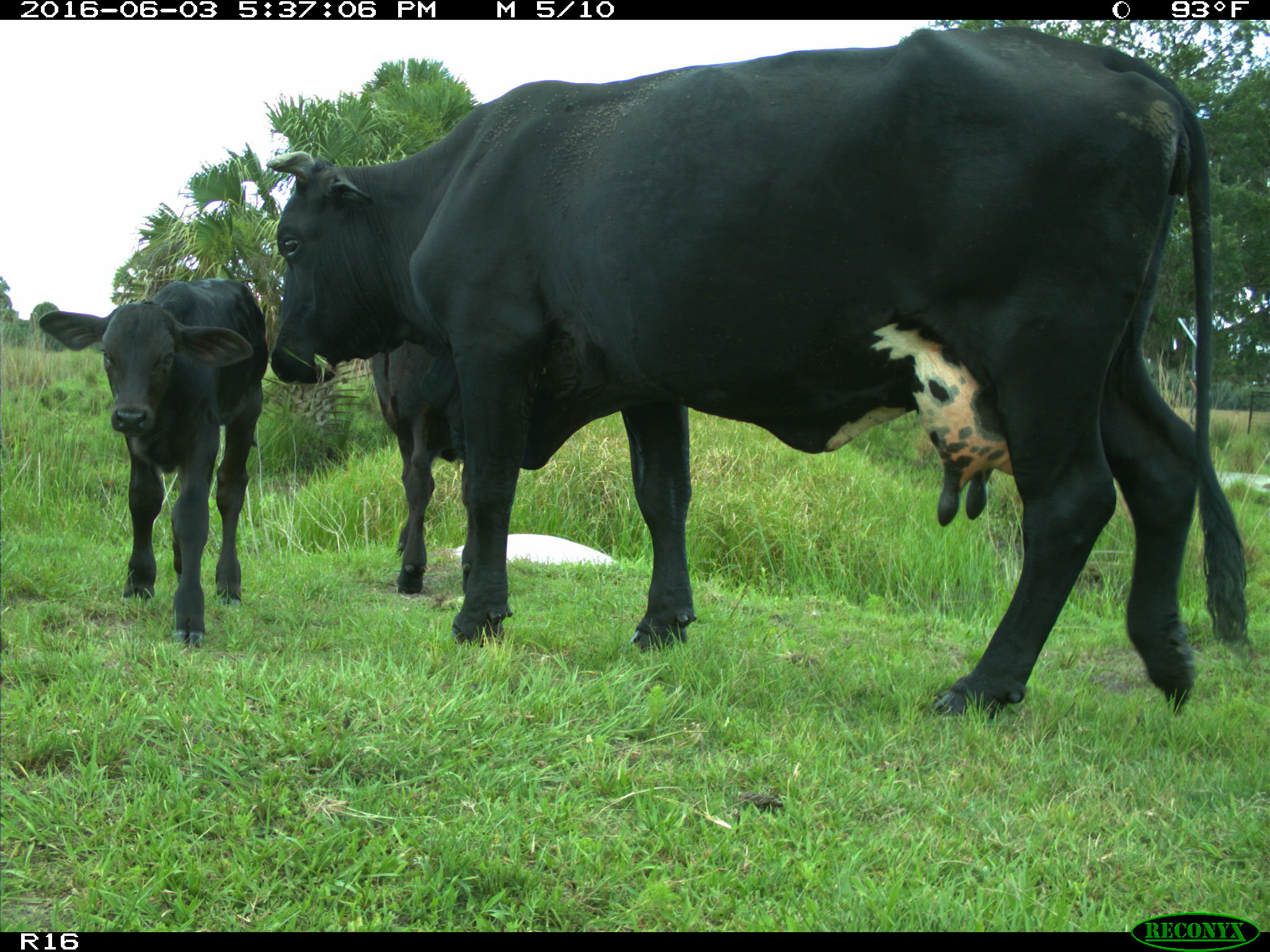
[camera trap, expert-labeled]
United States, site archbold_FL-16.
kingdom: Animalia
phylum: Chordata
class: Mammalia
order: Artiodactyla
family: Bovidae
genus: Bos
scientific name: Bos taurus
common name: domestic cow